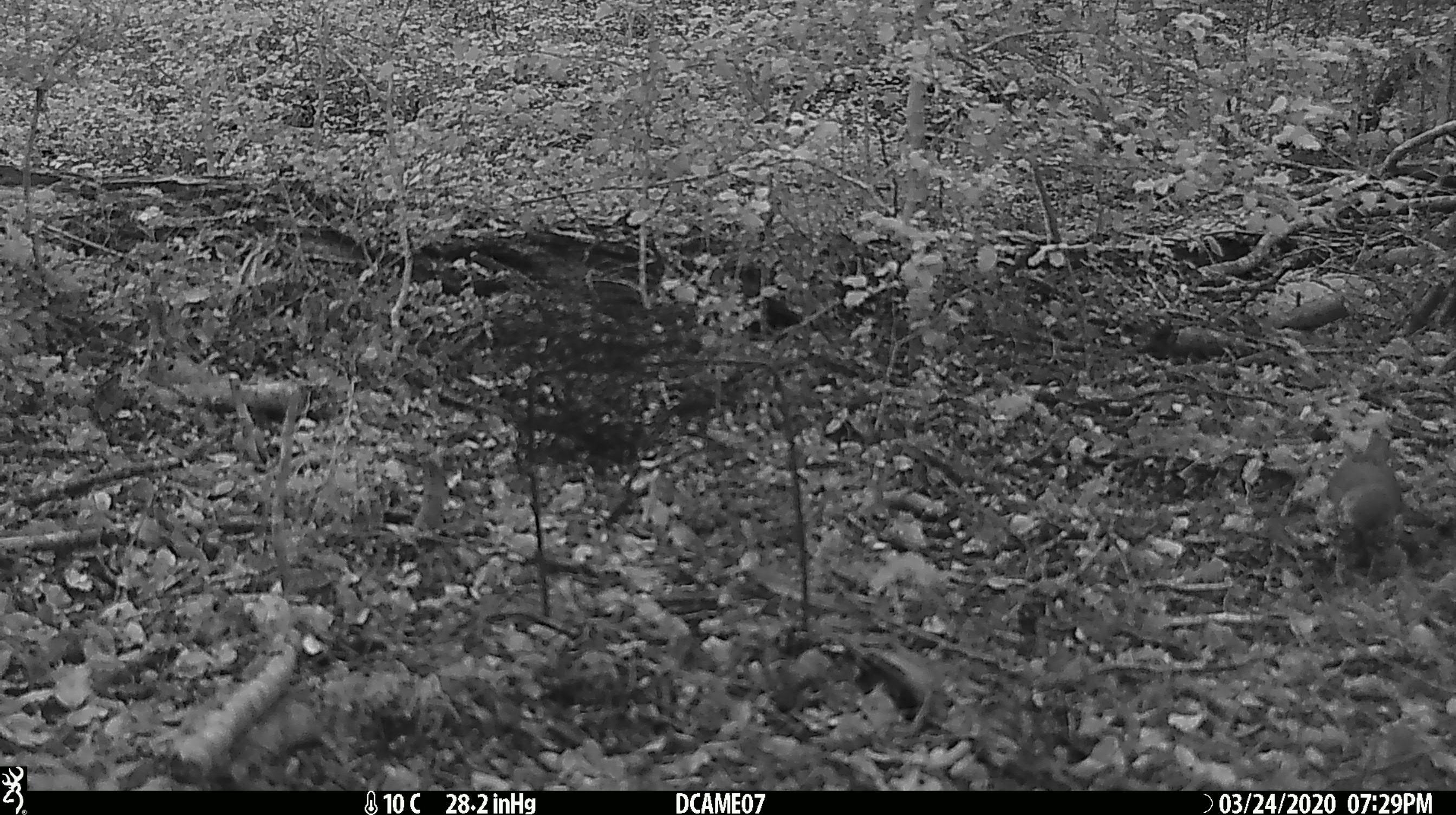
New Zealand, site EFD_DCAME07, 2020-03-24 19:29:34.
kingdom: Animalia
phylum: Chordata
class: Aves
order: Passeriformes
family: Turdidae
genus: Turdus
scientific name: Turdus philomelos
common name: song thrush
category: thrush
Thrush (song thrush) (Turdus philomelos).